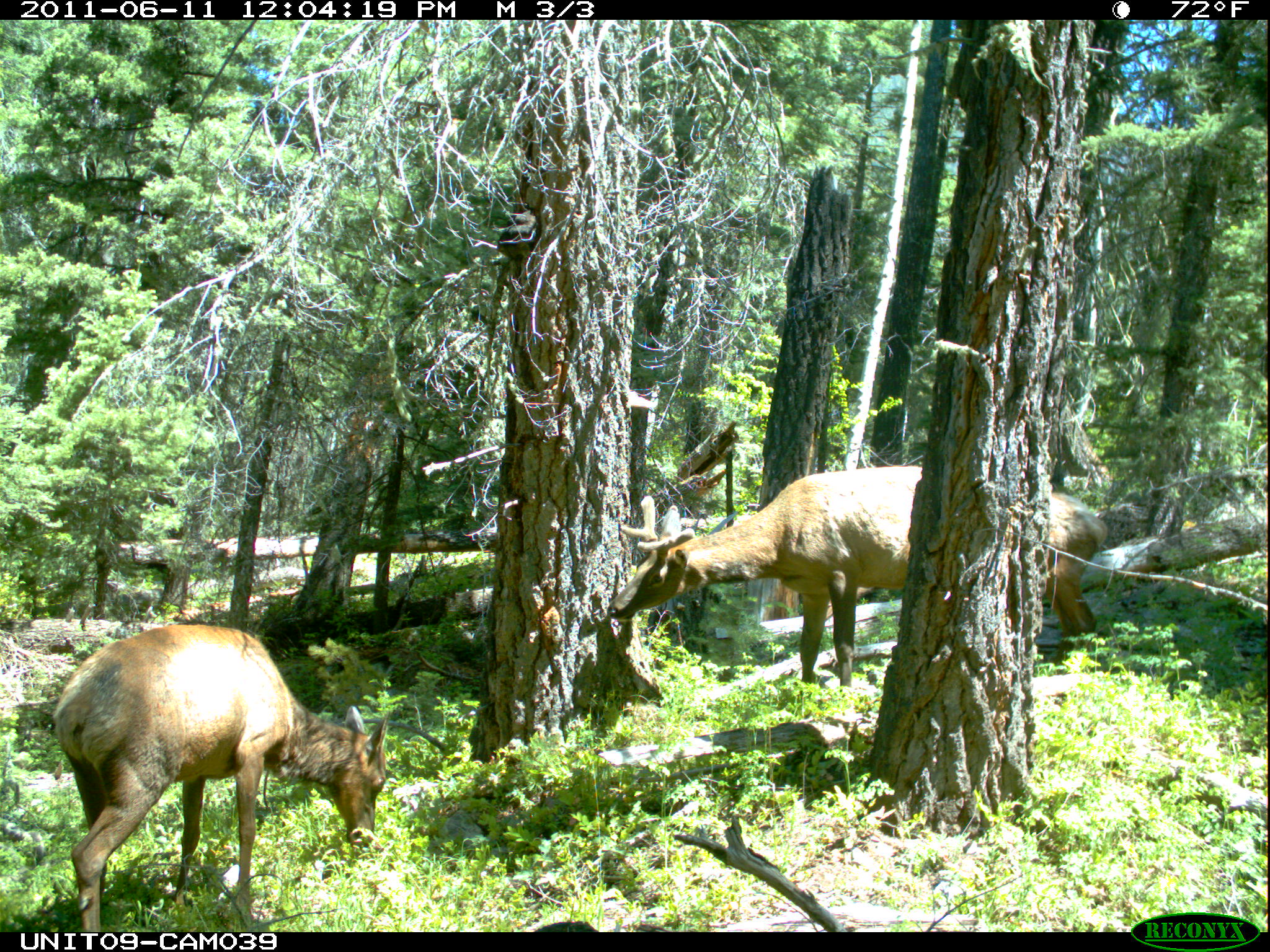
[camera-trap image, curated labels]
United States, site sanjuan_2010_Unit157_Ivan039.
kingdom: Animalia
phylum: Chordata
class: Mammalia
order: Artiodactyla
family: Cervidae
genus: Cervus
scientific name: Cervus elaphus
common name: red deer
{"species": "Cervus elaphus (red deer)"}